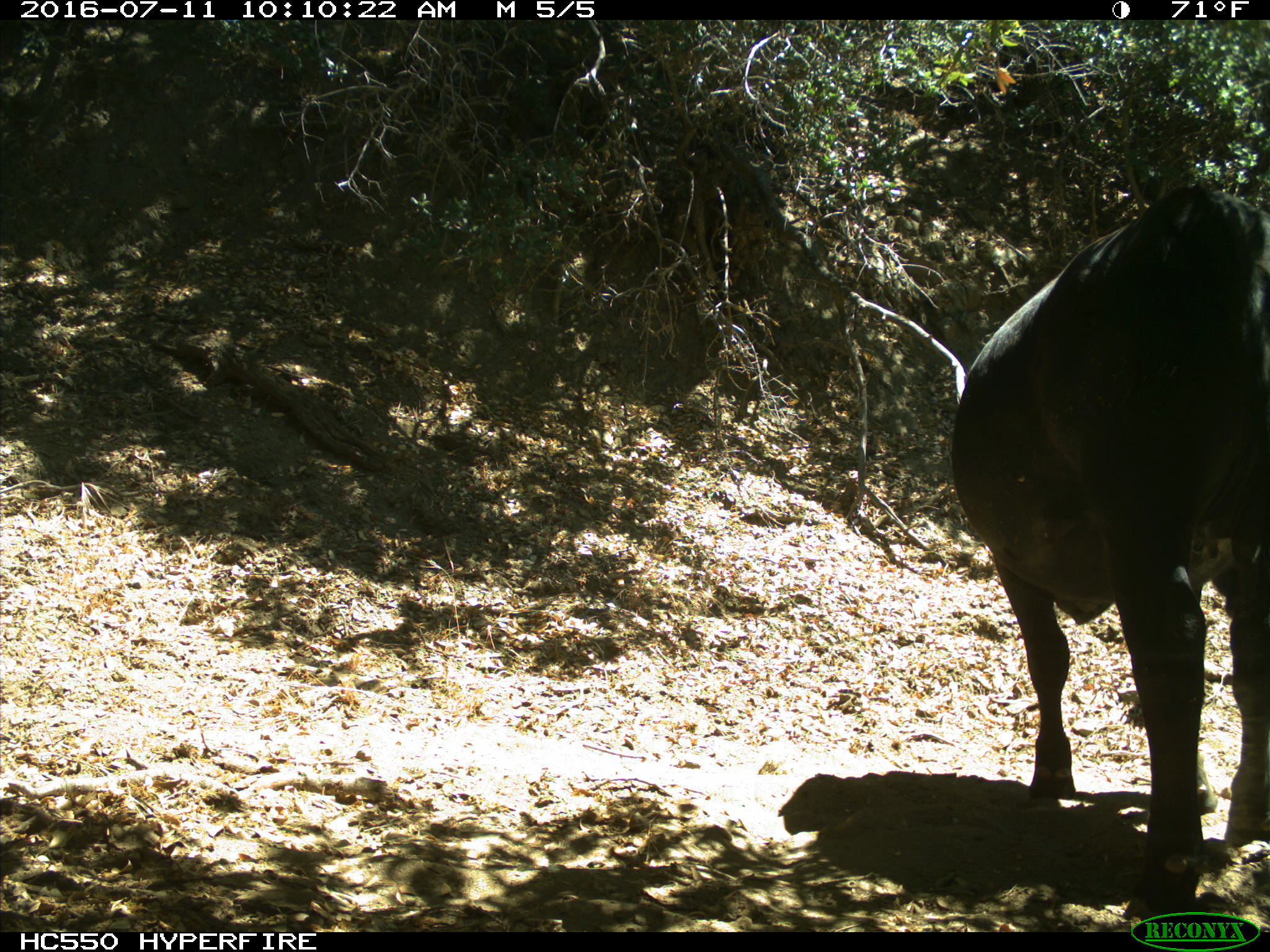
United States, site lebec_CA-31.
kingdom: Animalia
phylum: Chordata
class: Mammalia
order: Artiodactyla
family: Bovidae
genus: Bos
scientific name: Bos taurus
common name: domestic cow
Bos taurus (domestic cow).